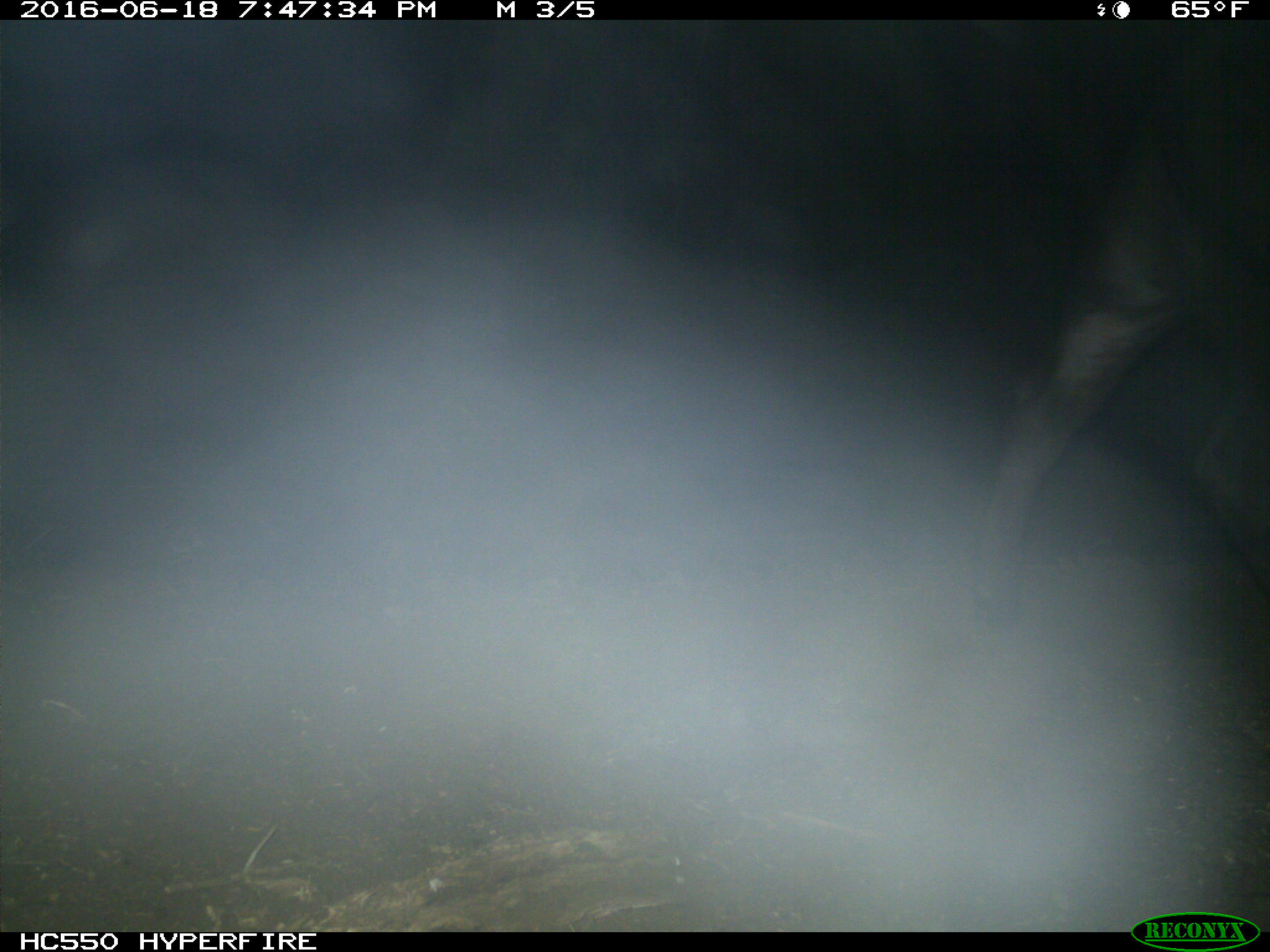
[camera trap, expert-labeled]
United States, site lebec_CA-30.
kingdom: Animalia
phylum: Chordata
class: Mammalia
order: Artiodactyla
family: Bovidae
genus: Bos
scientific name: Bos taurus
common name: domestic cow